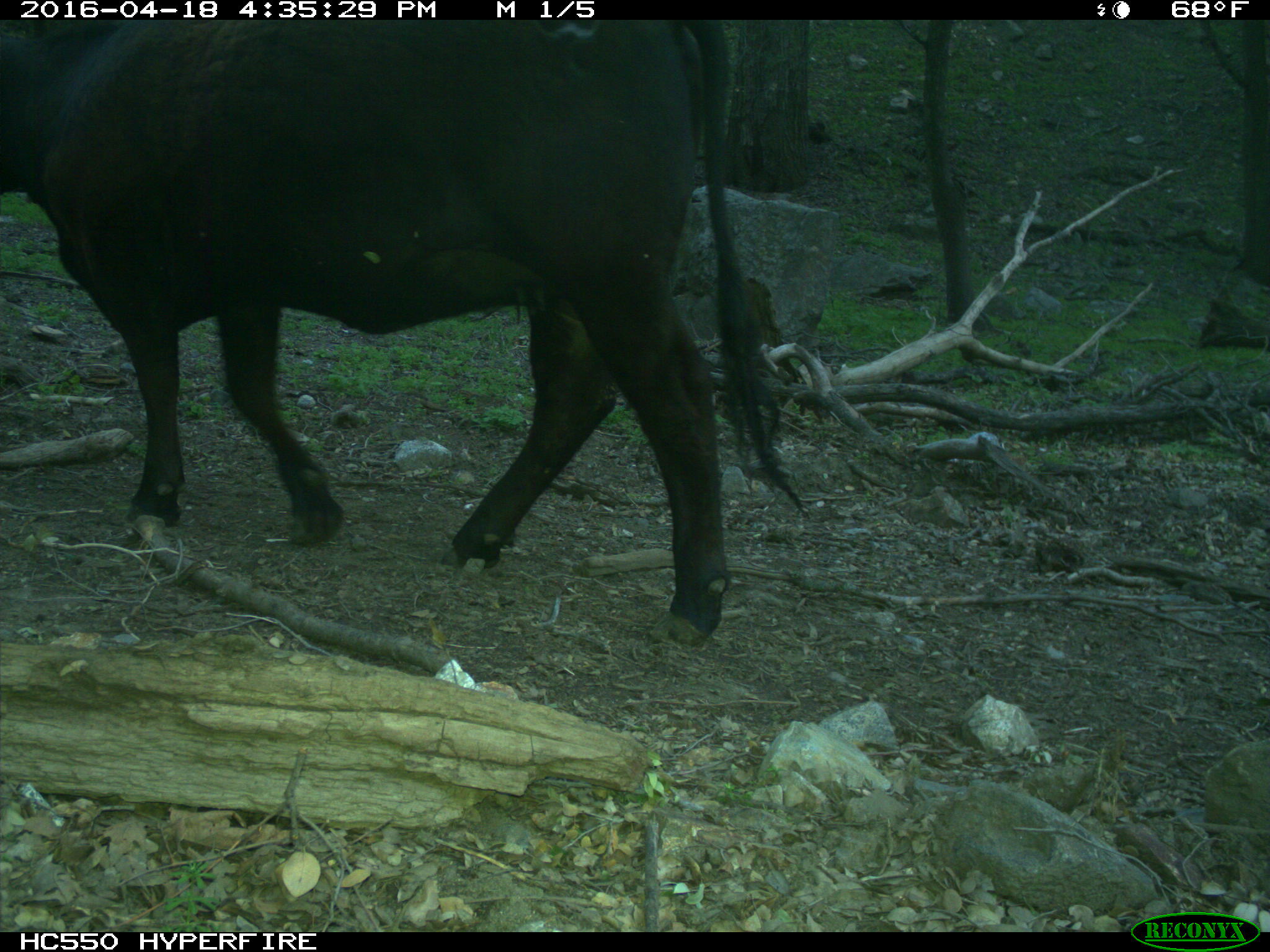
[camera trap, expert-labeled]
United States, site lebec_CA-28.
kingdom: Animalia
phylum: Chordata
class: Mammalia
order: Artiodactyla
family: Bovidae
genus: Bos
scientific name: Bos taurus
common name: domestic cow